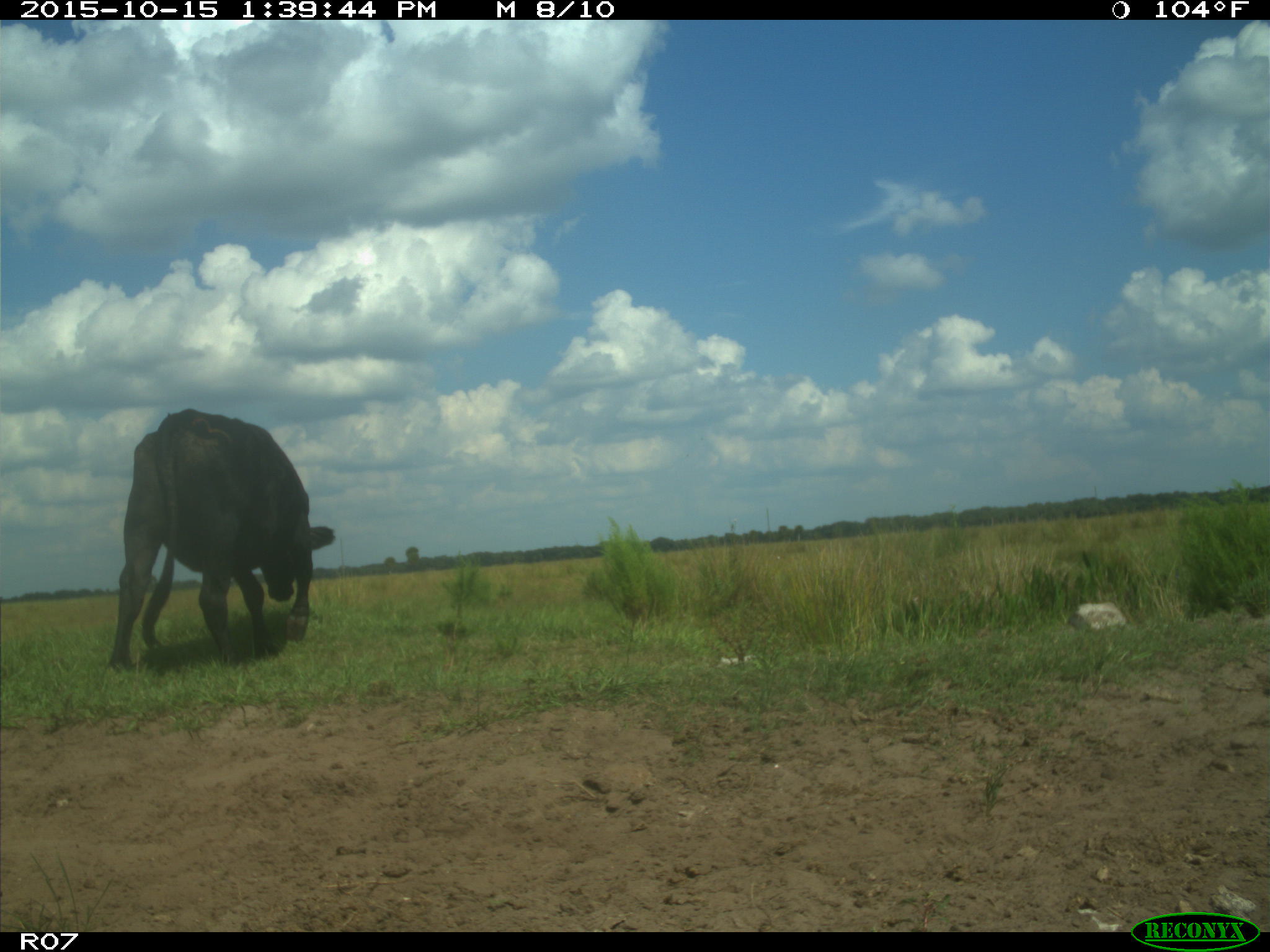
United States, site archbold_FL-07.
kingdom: Animalia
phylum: Chordata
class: Mammalia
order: Artiodactyla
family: Bovidae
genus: Bos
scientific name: Bos taurus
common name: domestic cow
Bos taurus (domestic cow).